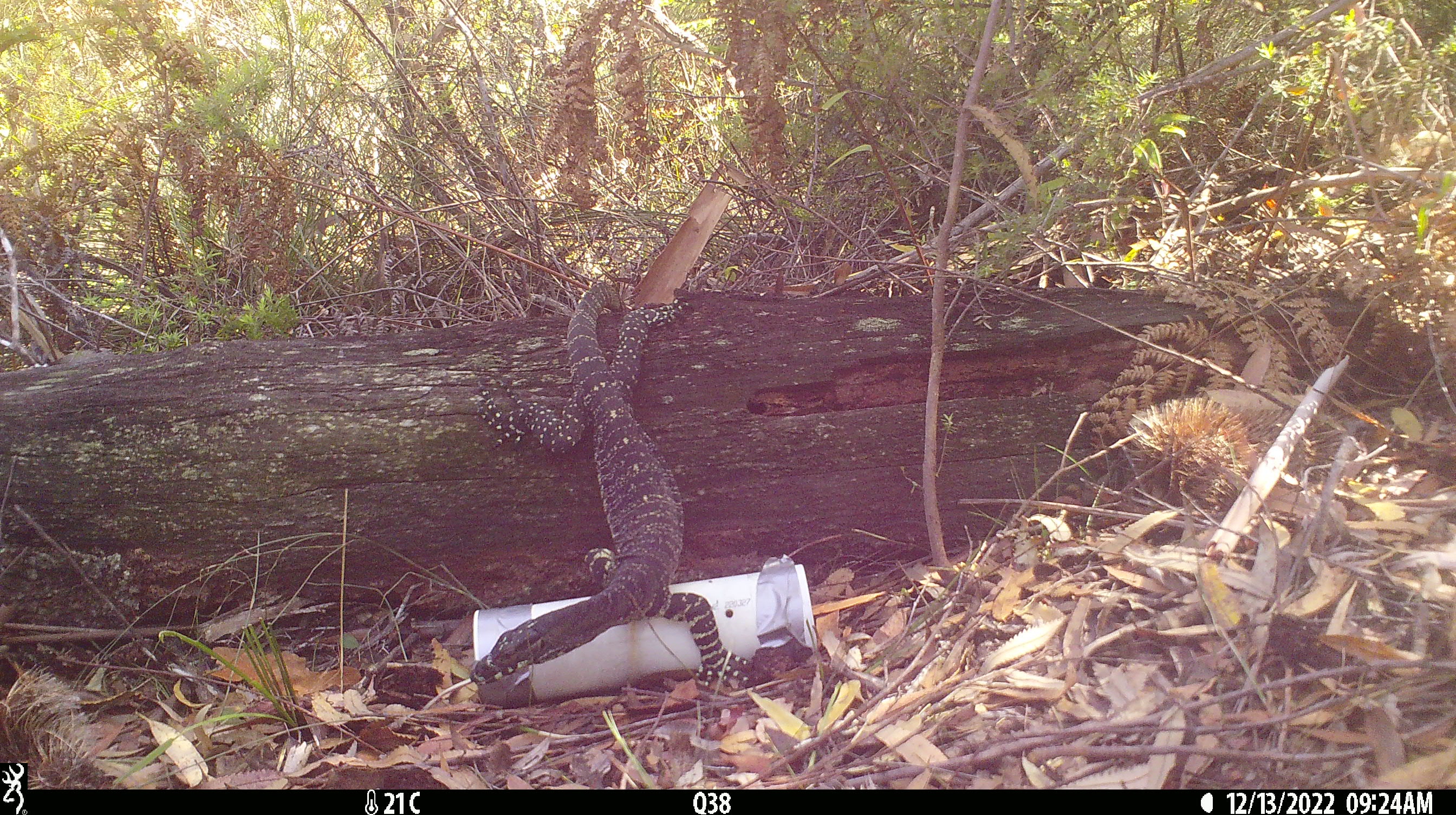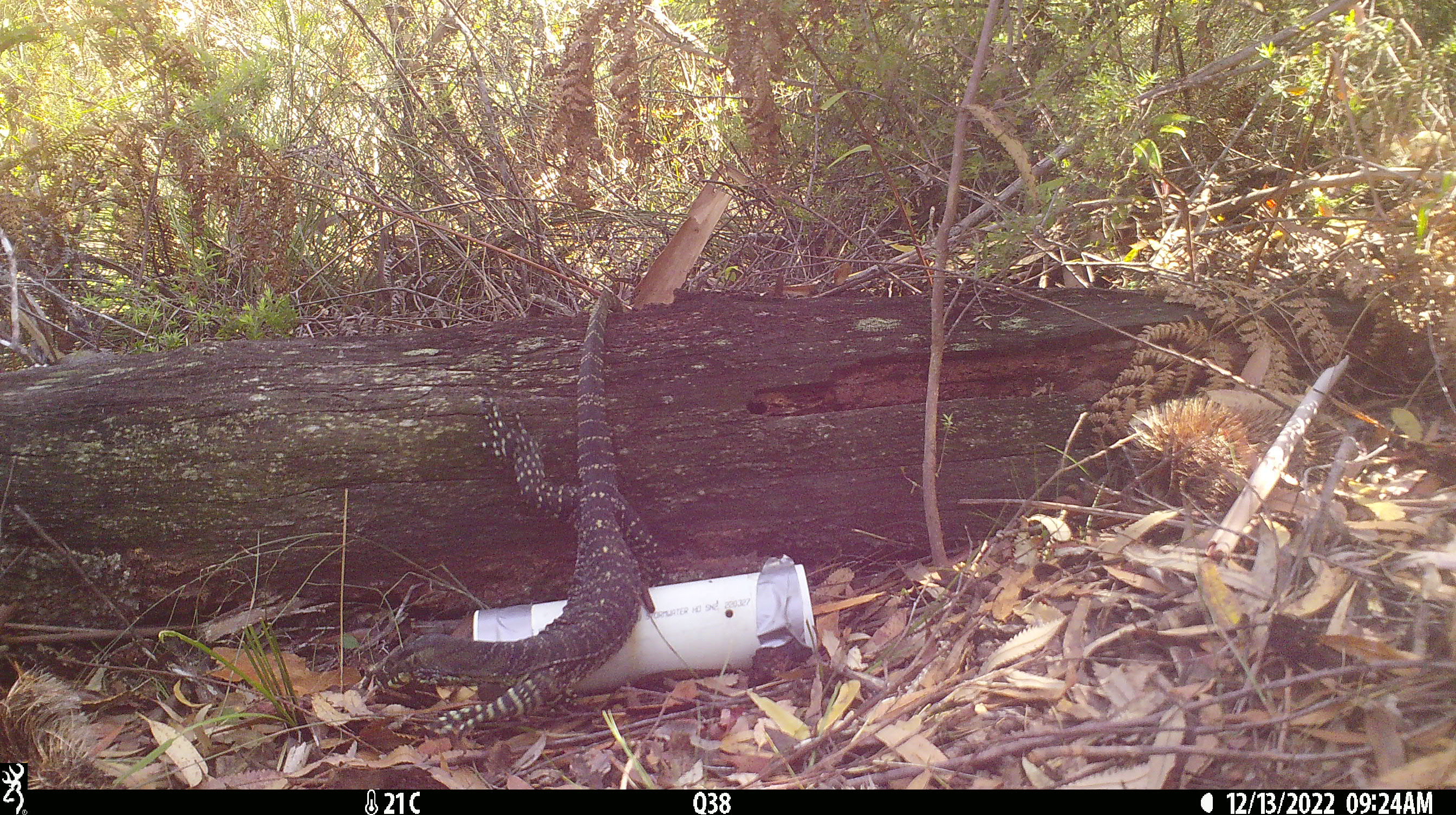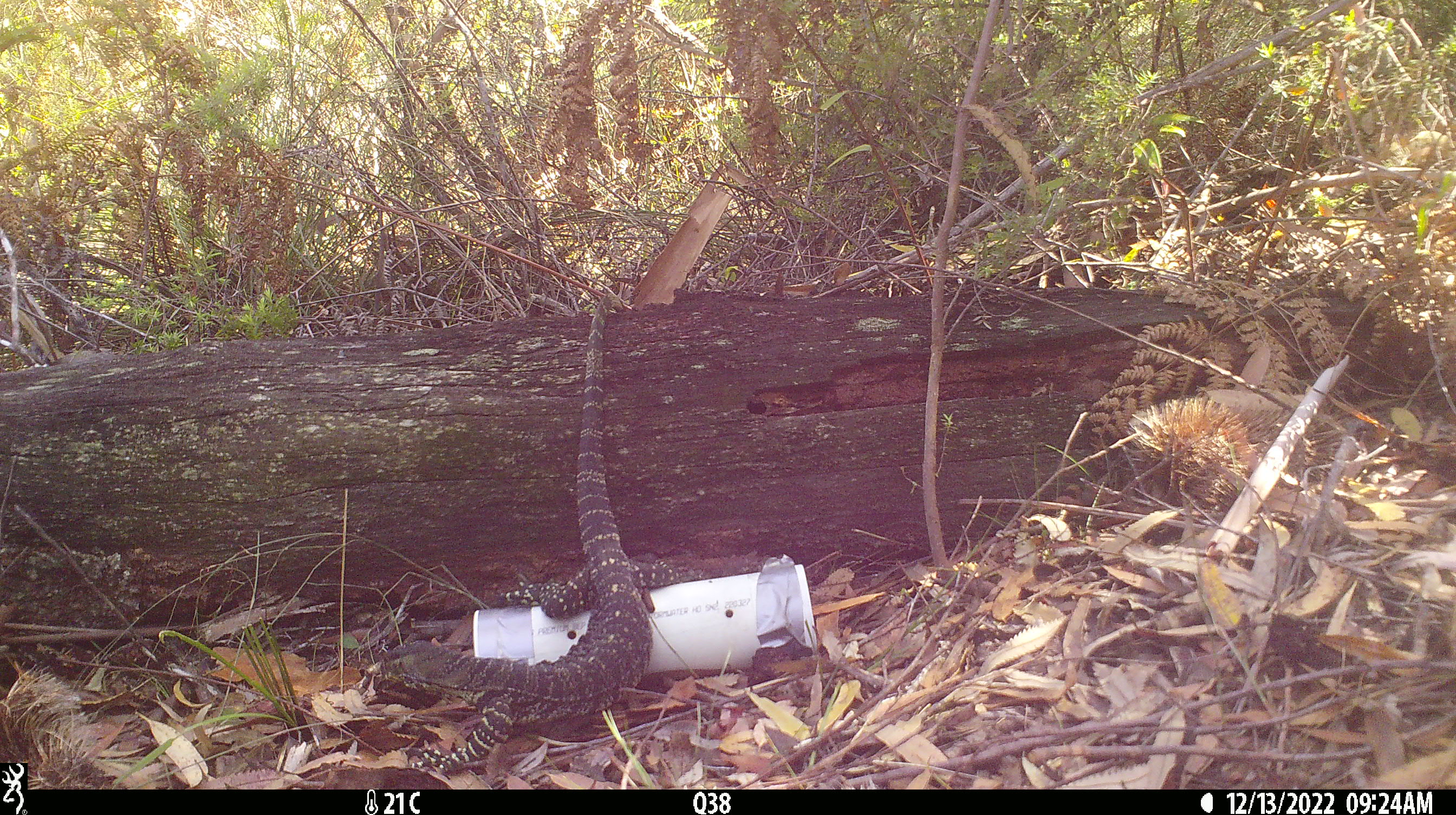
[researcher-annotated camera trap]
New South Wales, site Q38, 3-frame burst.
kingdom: Animalia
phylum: Chordata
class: Reptilia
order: Squamata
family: Varanidae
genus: Varanus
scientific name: Varanus varius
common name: lace monitor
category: goanna